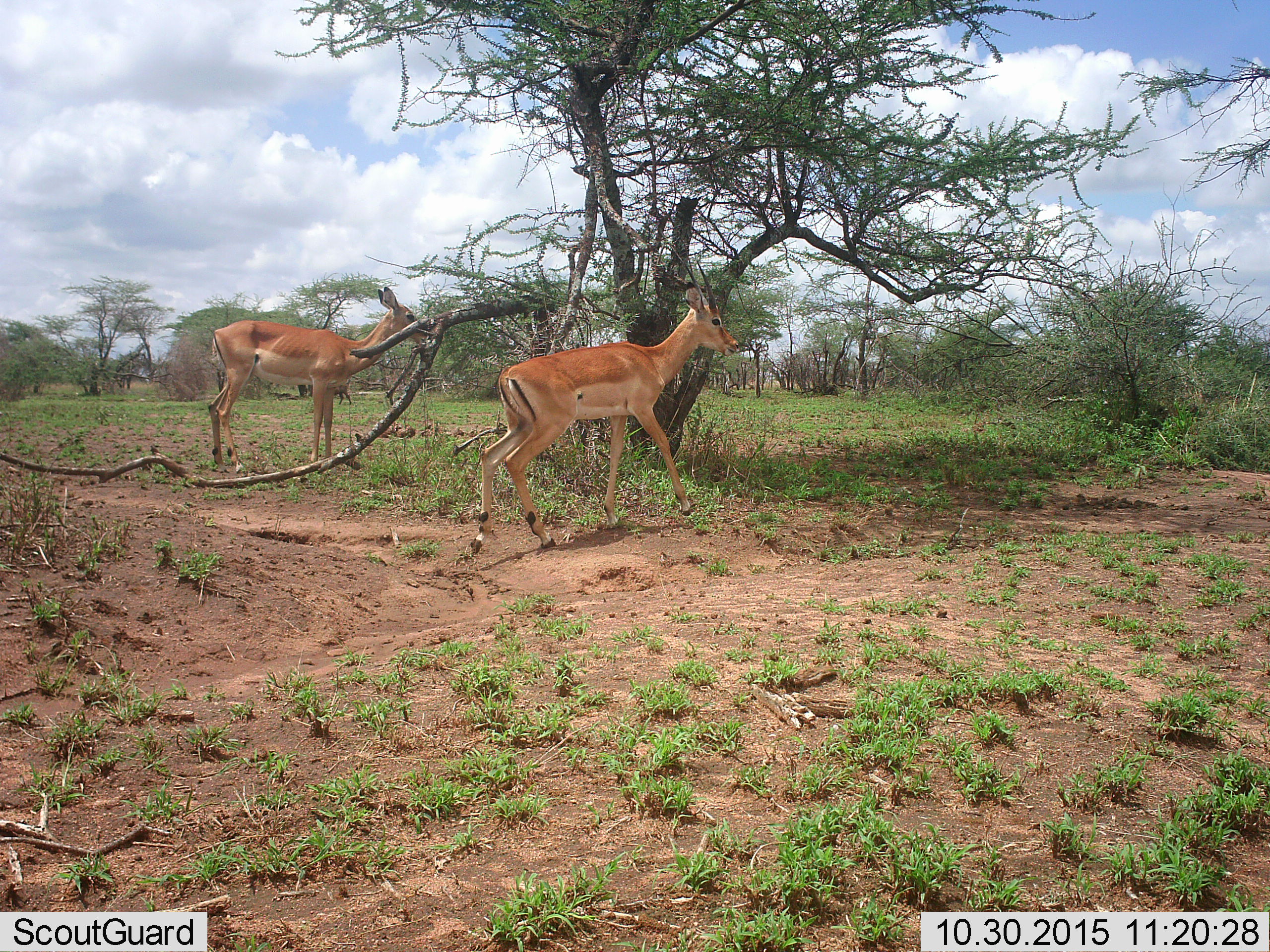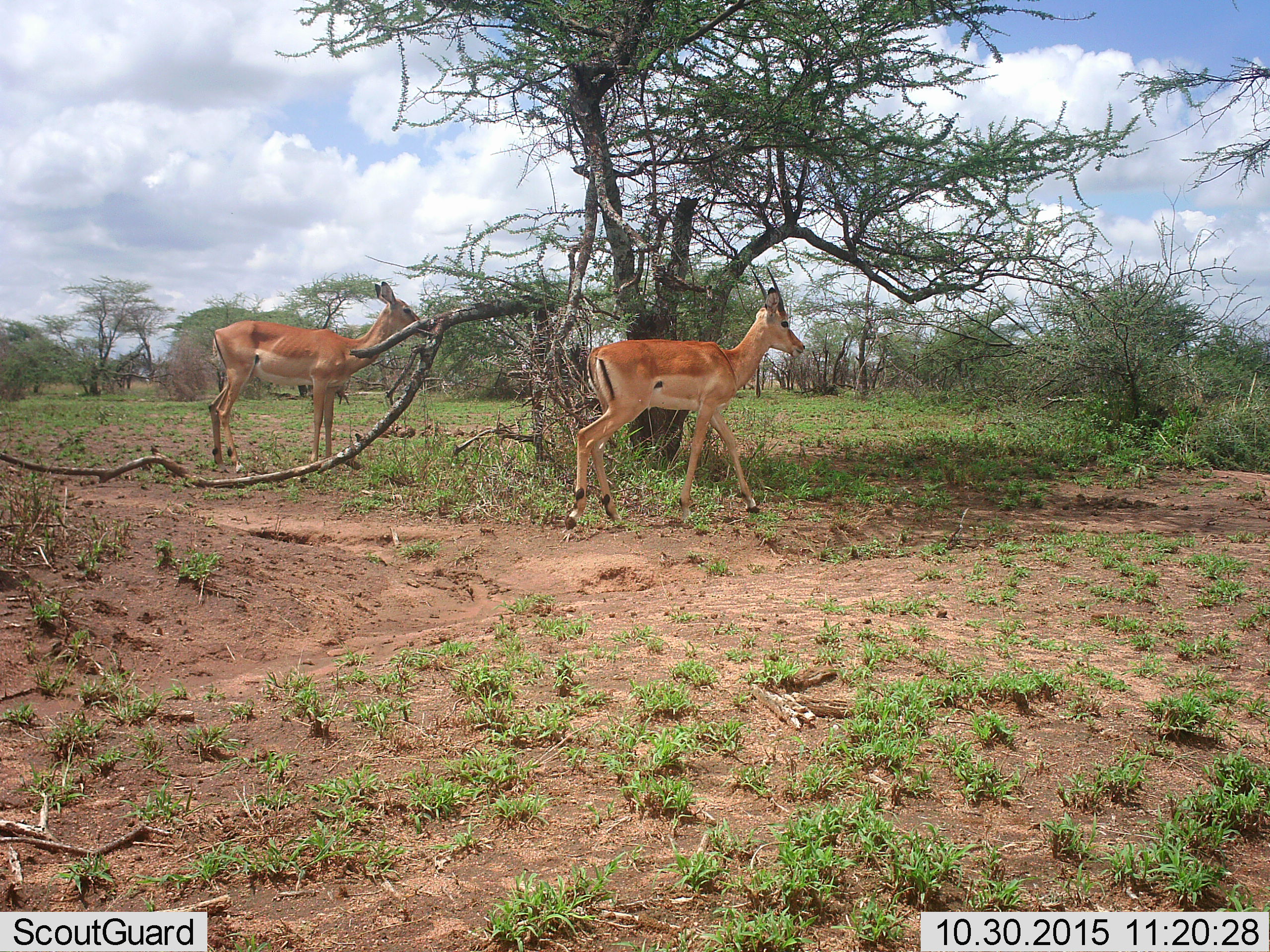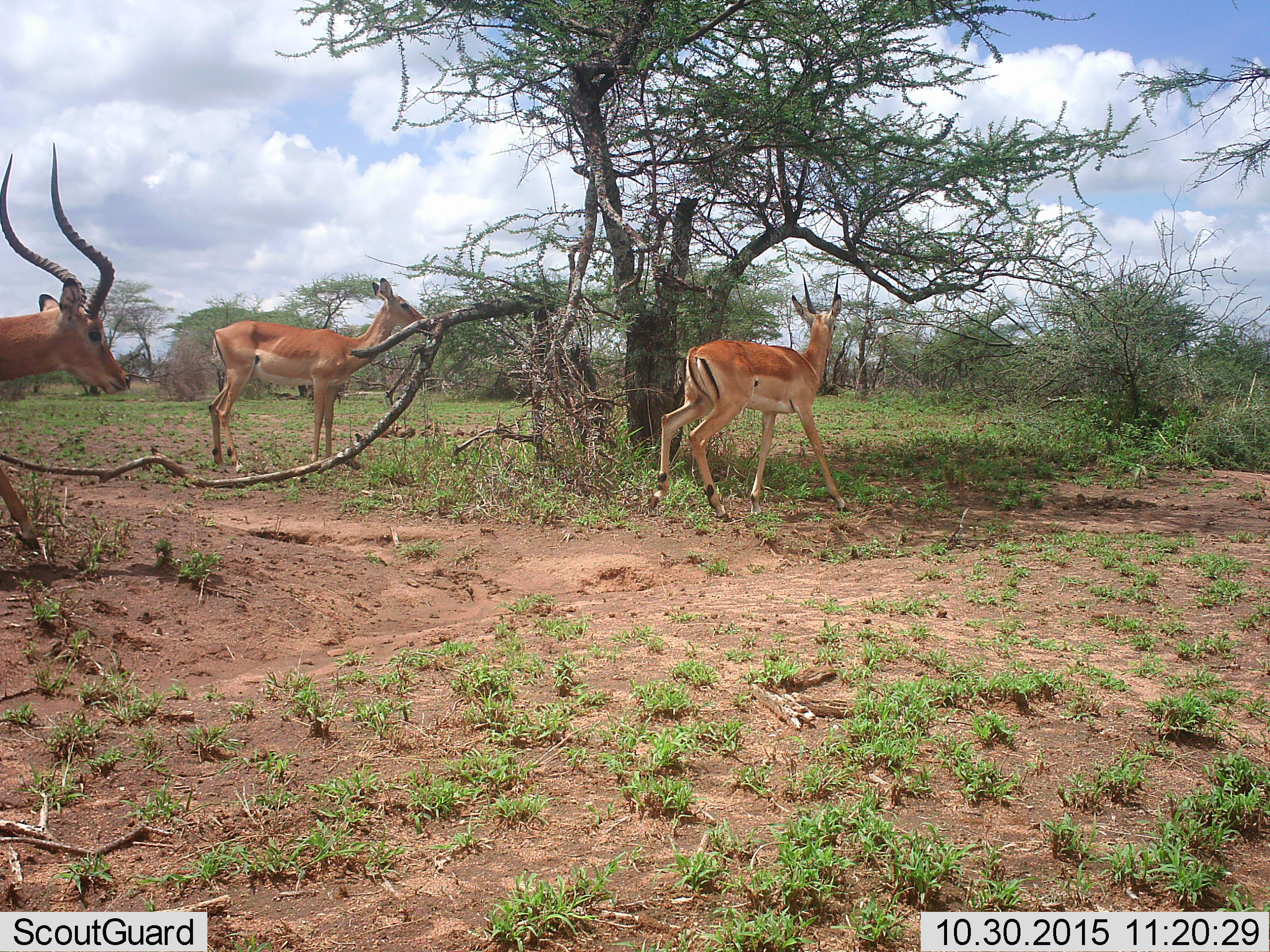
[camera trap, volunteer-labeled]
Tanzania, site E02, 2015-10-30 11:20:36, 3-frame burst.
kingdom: Animalia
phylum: Chordata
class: Mammalia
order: Artiodactyla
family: Bovidae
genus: Aepyceros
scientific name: Aepyceros melampus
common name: impala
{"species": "impala (Aepyceros melampus)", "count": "3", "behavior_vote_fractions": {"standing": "82%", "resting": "0%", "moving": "100%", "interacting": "0%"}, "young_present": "9%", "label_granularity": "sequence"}